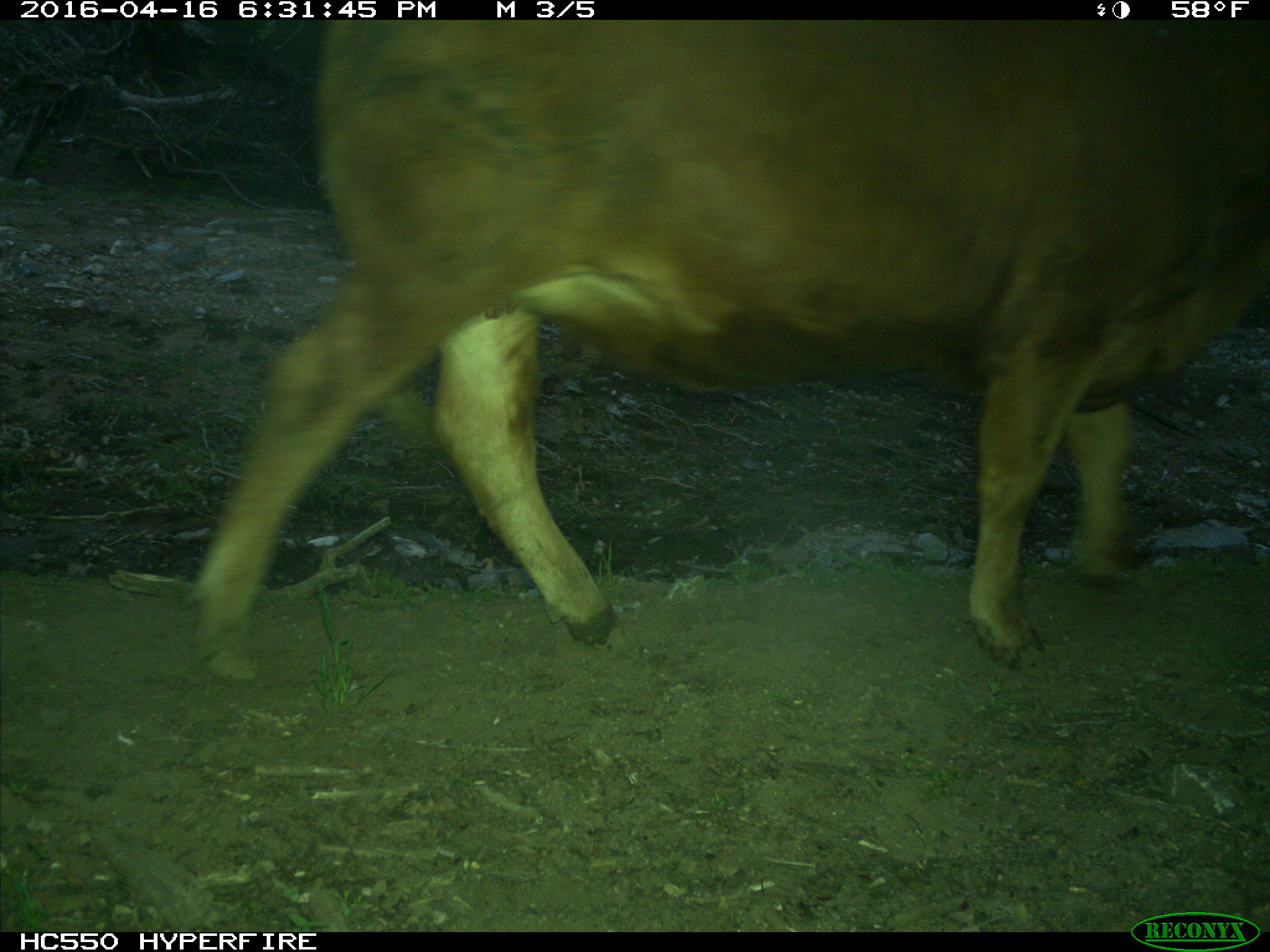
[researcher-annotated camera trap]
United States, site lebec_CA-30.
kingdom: Animalia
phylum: Chordata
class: Mammalia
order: Artiodactyla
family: Bovidae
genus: Bos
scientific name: Bos taurus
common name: domestic cow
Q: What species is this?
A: Bos taurus (domestic cow).